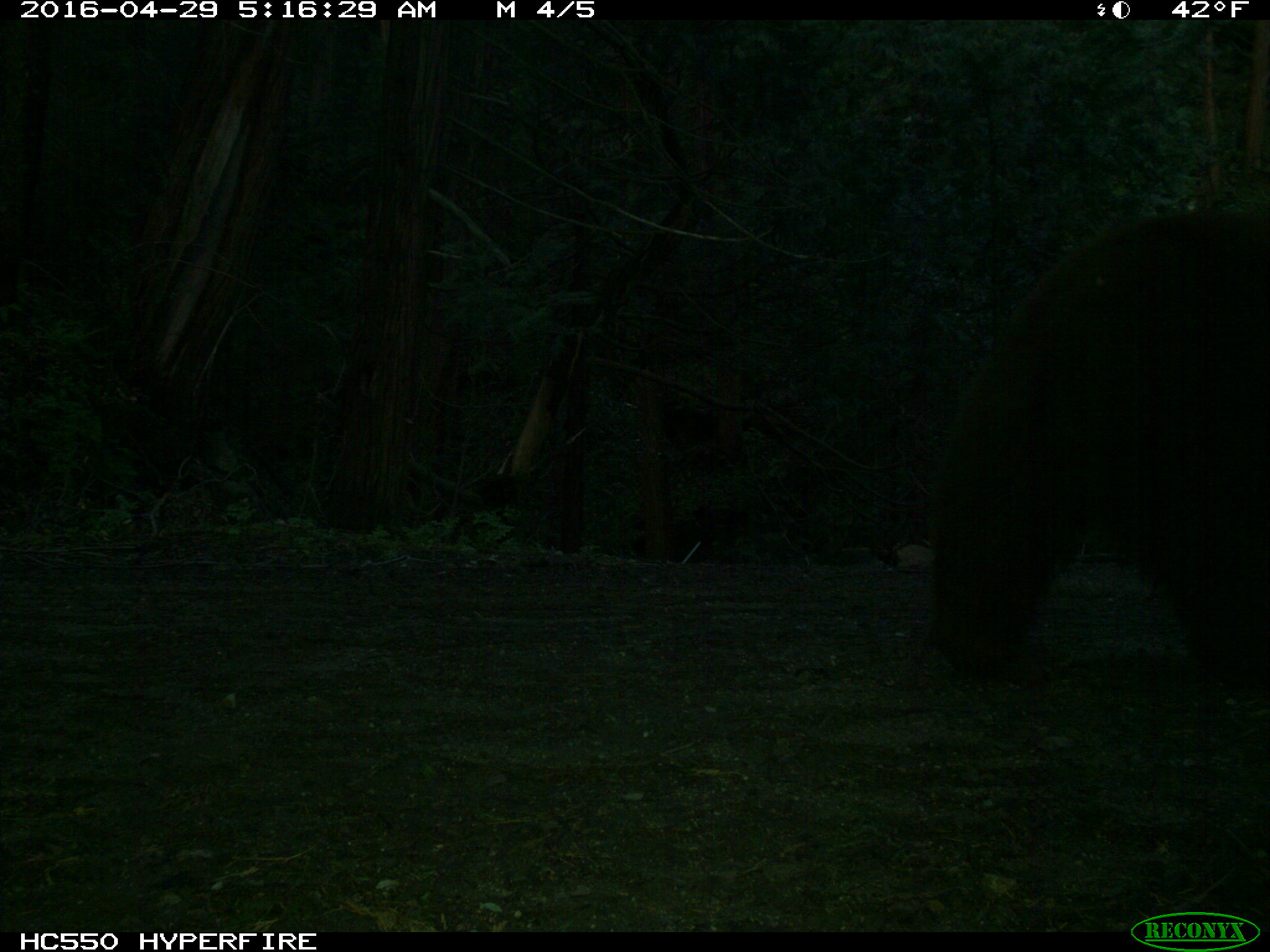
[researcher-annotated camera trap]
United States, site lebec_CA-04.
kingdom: Animalia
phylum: Chordata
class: Mammalia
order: Carnivora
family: Ursidae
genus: Ursus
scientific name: Ursus americanus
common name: american black bear